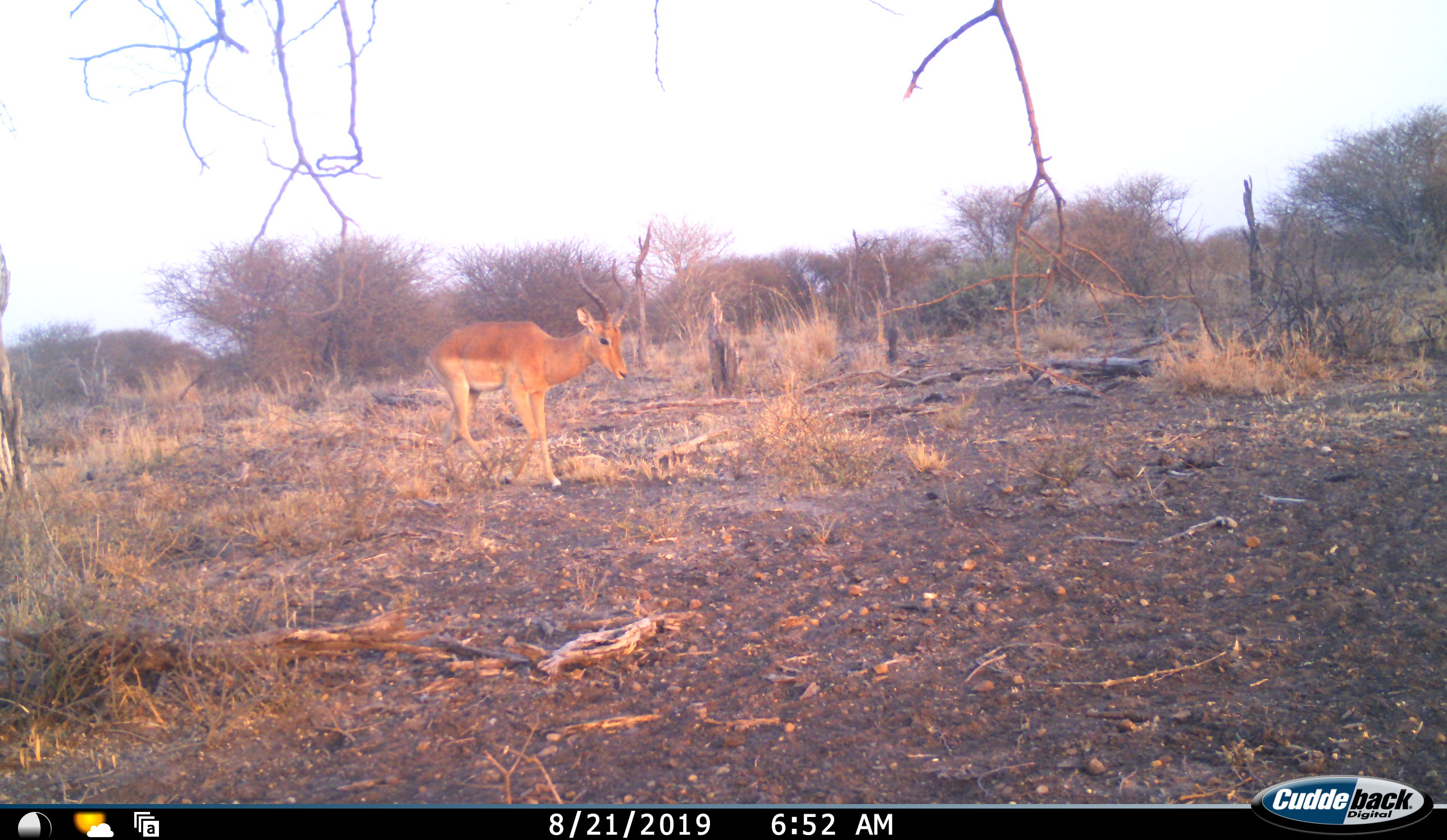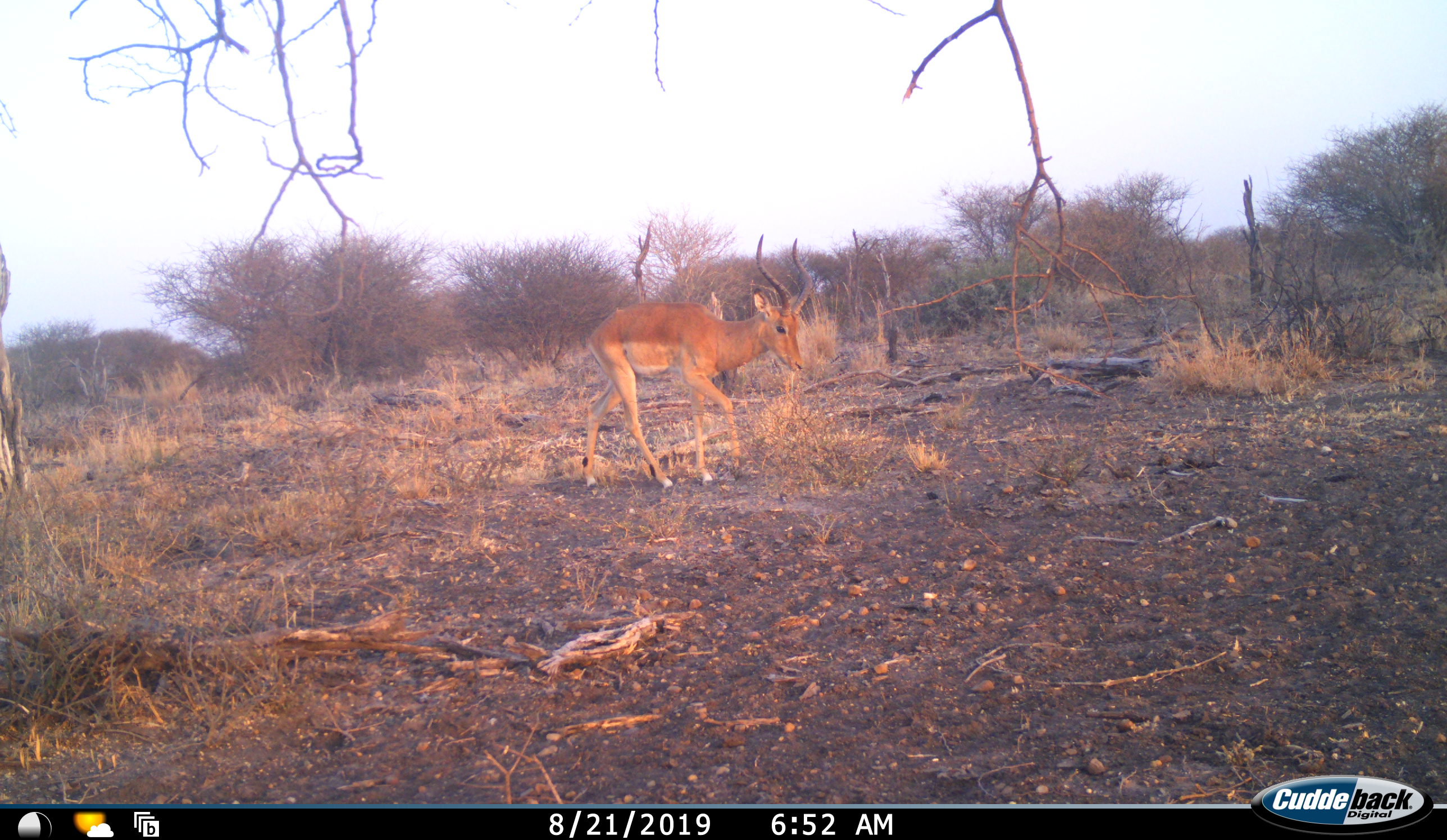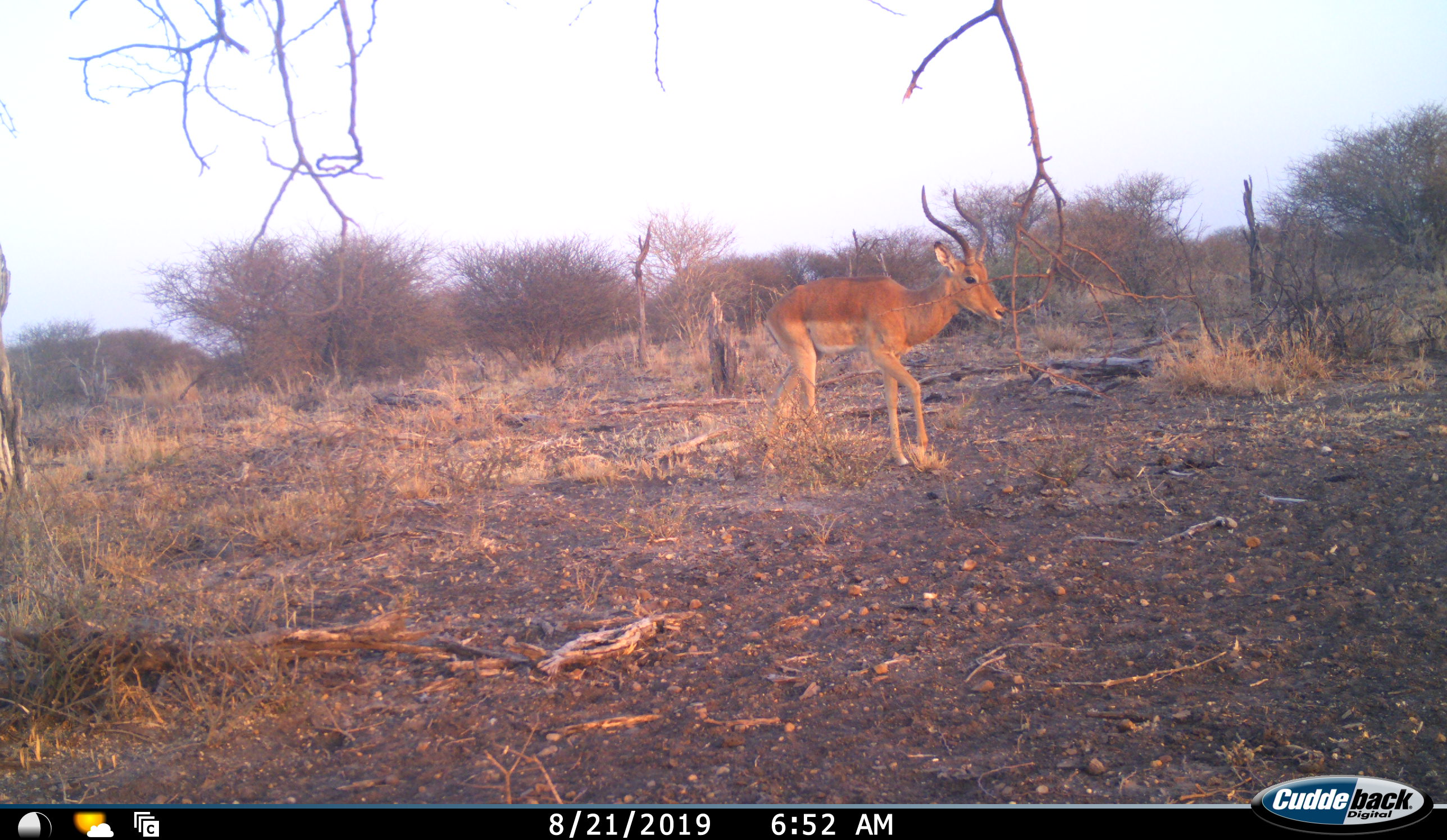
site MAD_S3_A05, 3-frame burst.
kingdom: Animalia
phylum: Chordata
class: Mammalia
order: Artiodactyla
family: Bovidae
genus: Aepyceros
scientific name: Aepyceros melampus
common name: impala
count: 1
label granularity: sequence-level